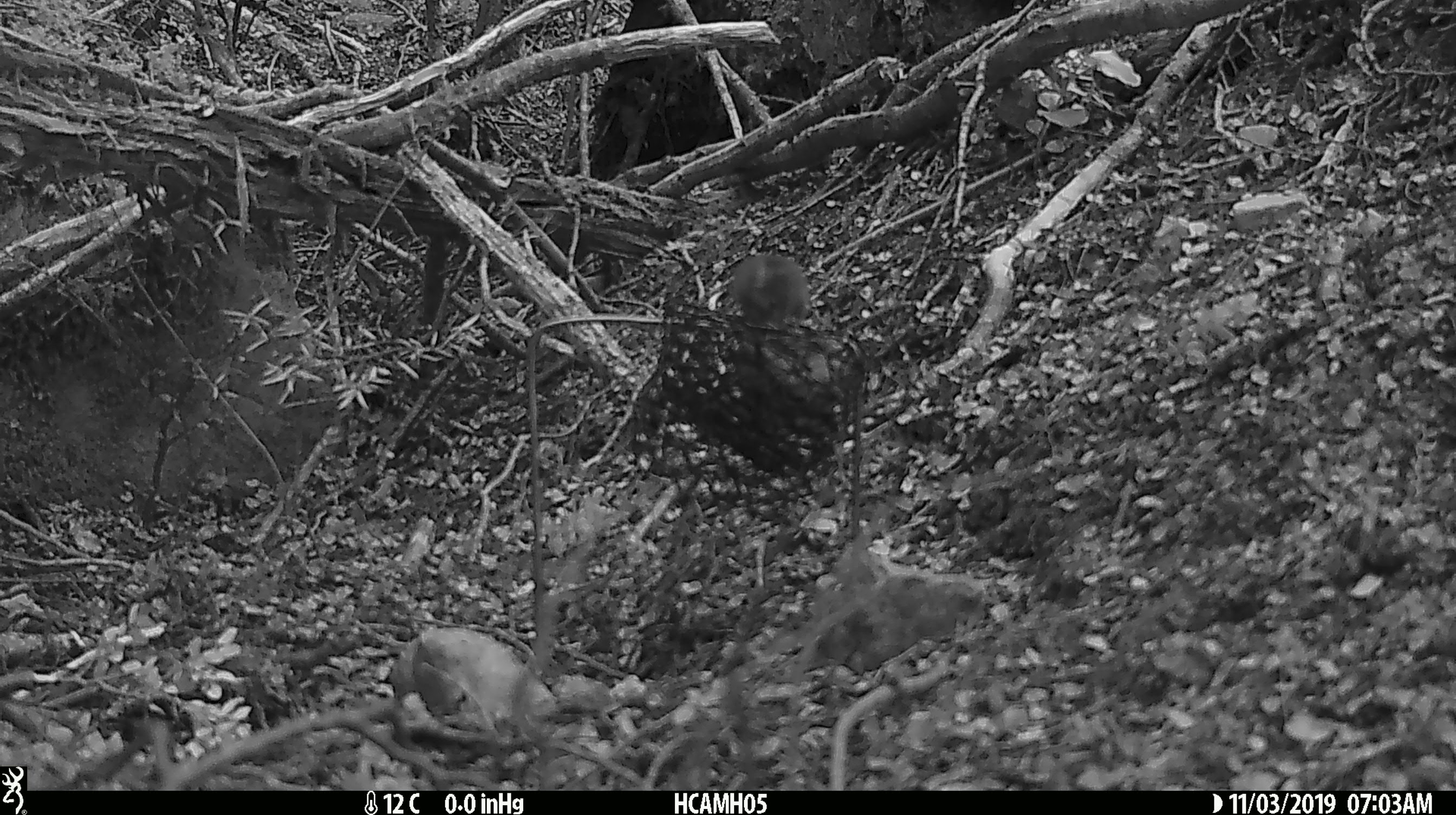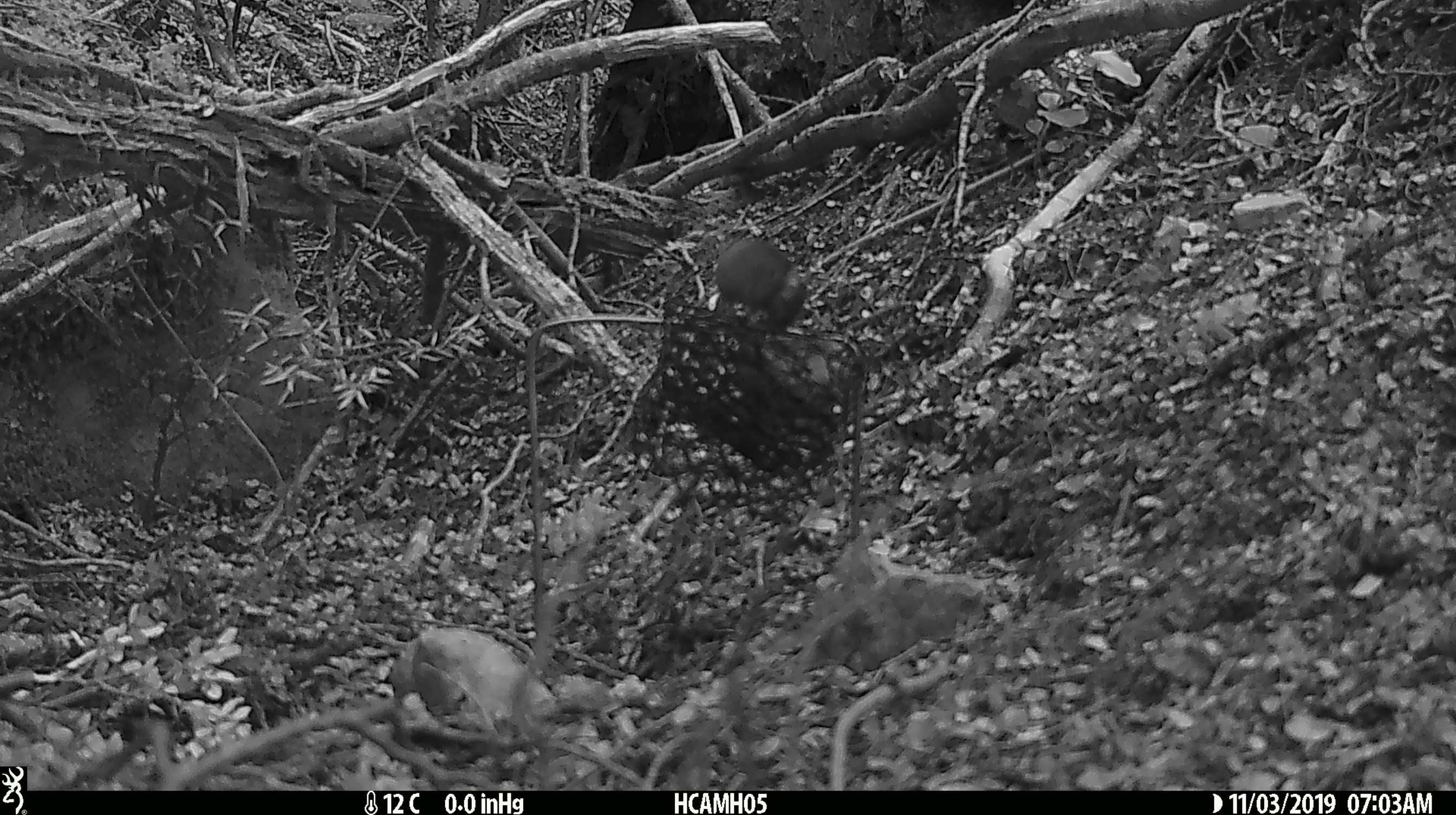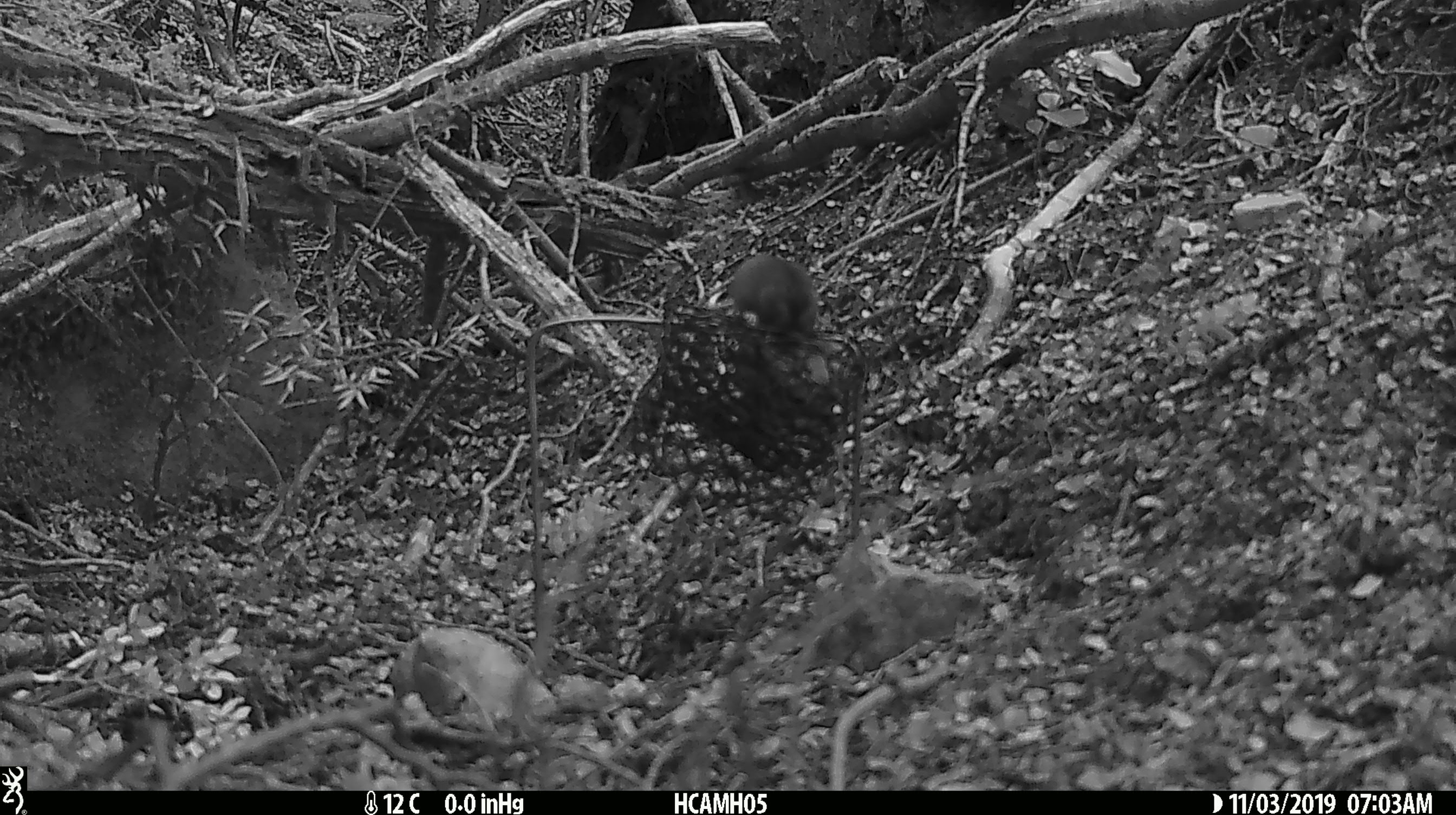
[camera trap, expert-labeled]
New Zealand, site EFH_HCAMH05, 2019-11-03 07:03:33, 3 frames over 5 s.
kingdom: Animalia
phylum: Chordata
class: Mammalia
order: Rodentia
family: Muridae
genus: Mus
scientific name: Mus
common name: mouse